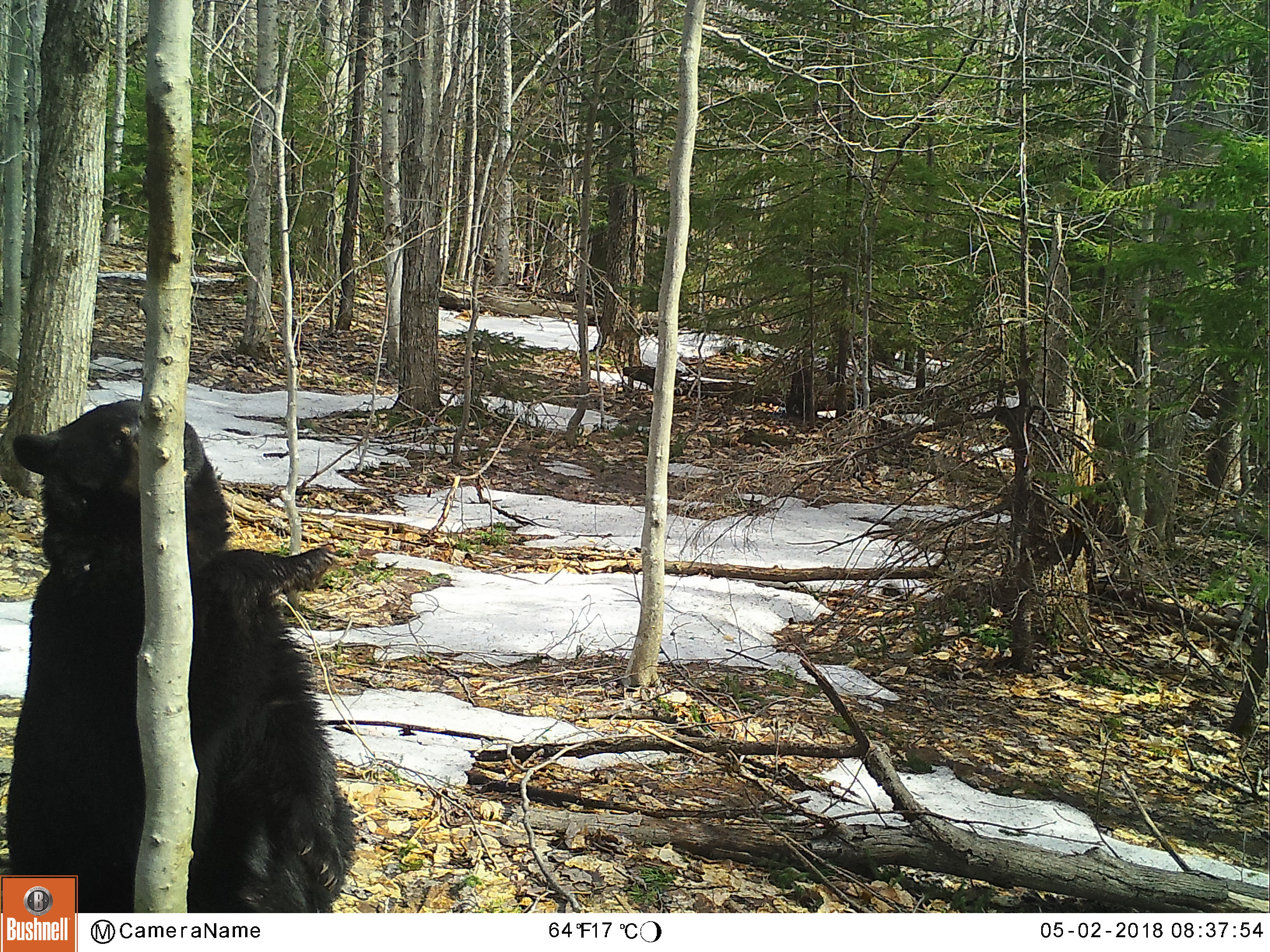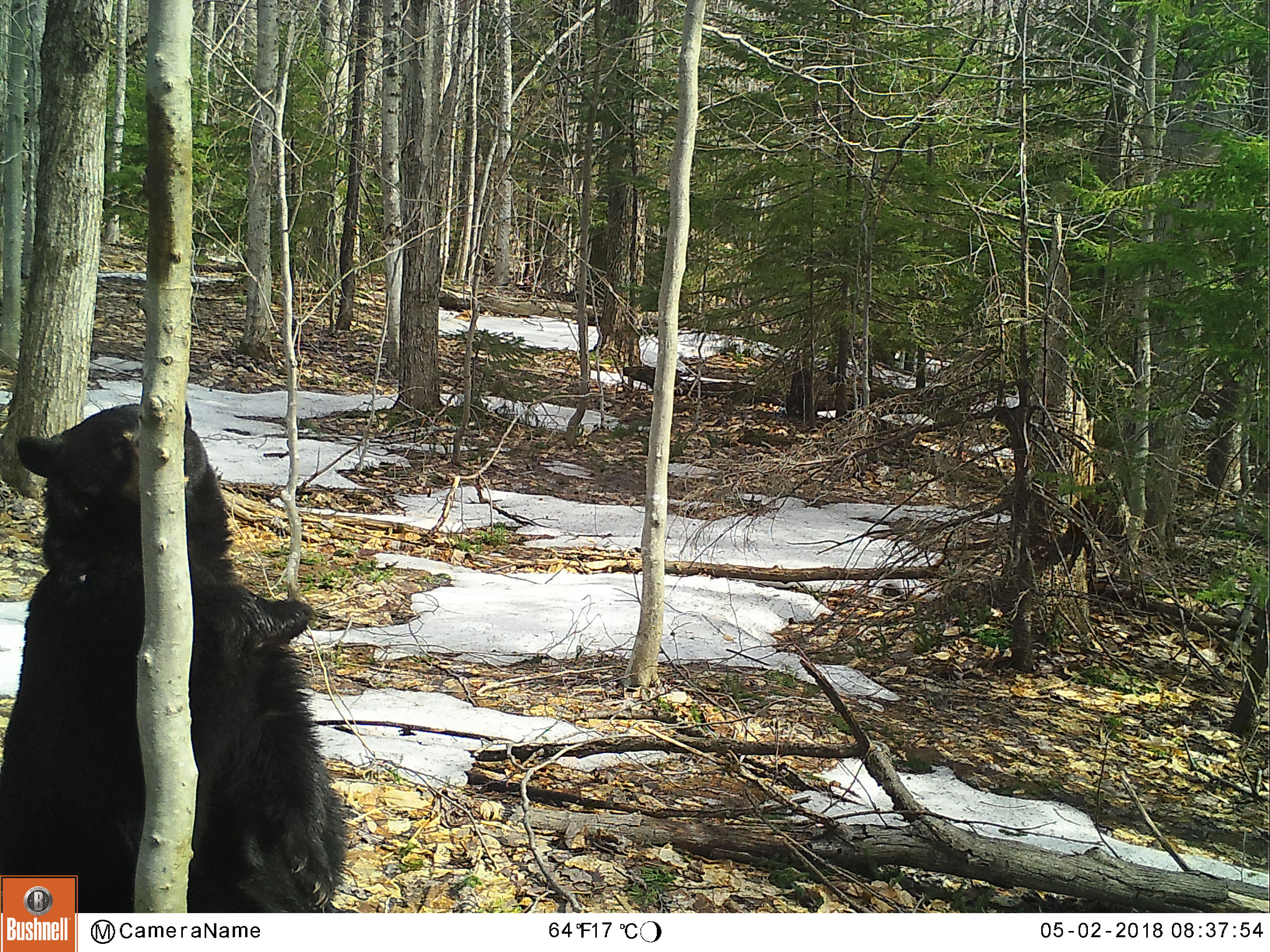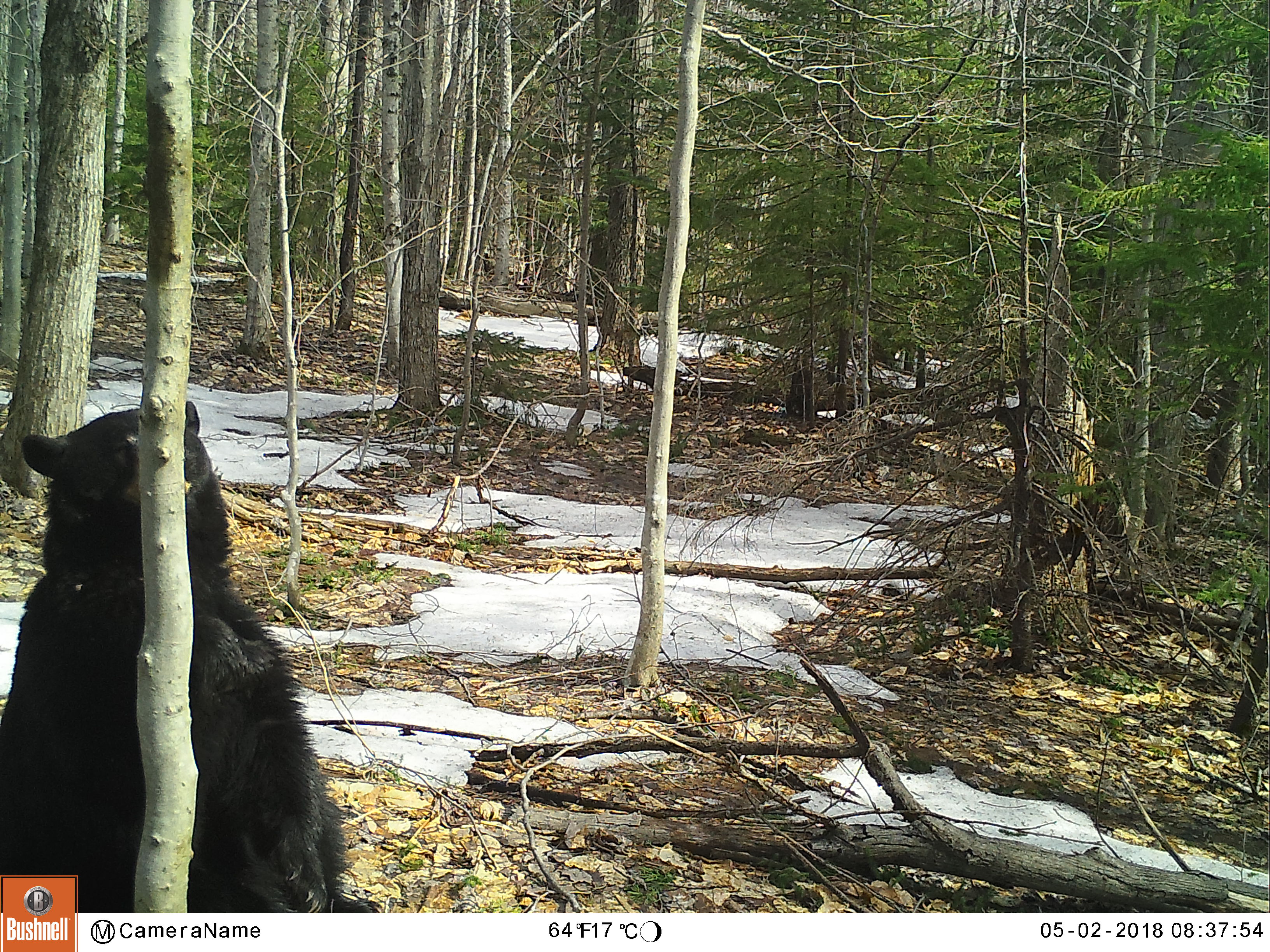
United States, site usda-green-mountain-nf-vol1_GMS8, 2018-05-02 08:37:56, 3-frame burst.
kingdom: Animalia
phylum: Chordata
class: Mammalia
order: Carnivora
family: Ursidae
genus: Ursus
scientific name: Ursus americanus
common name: black bear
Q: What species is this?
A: Black bear (Ursus americanus).